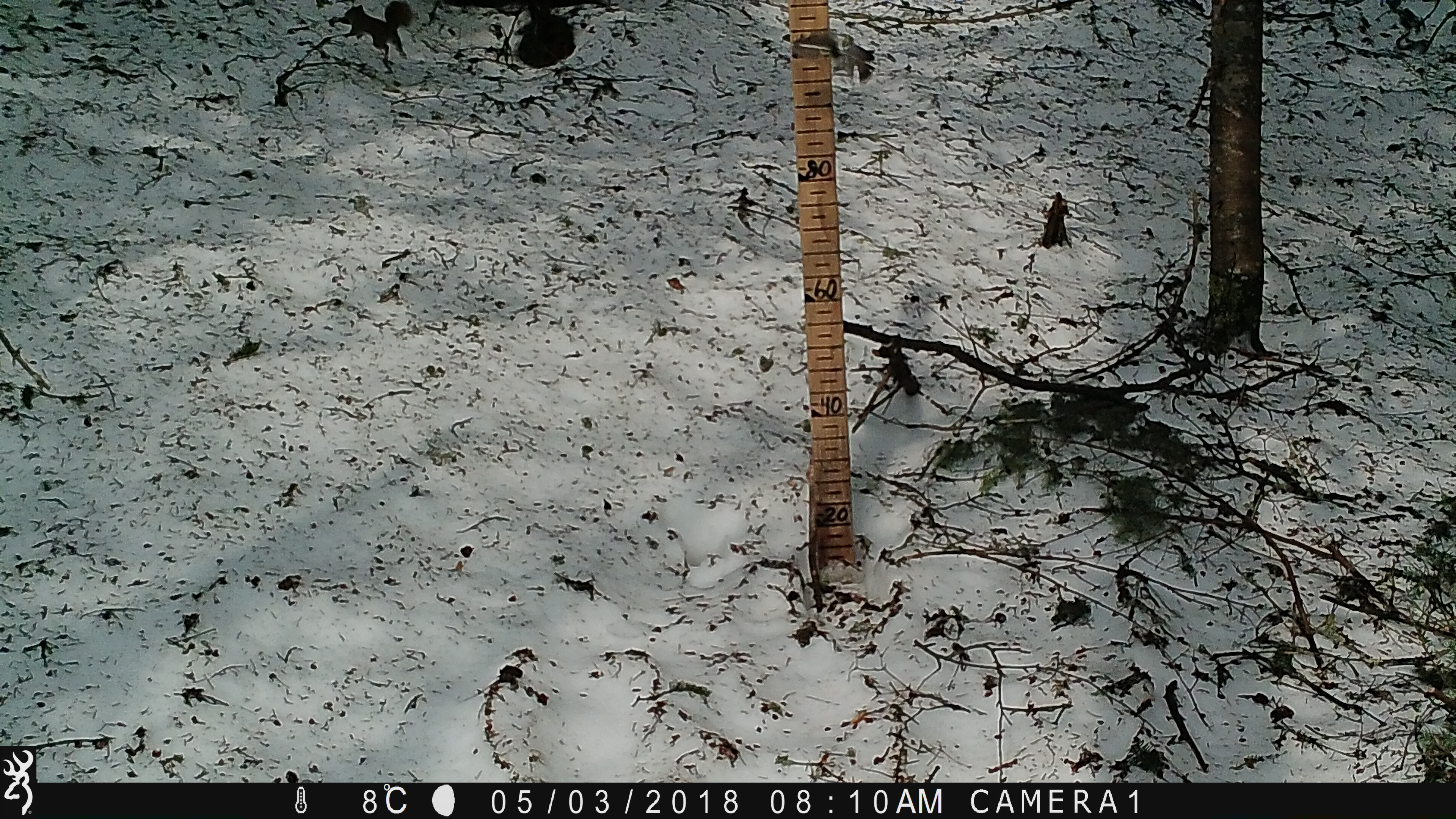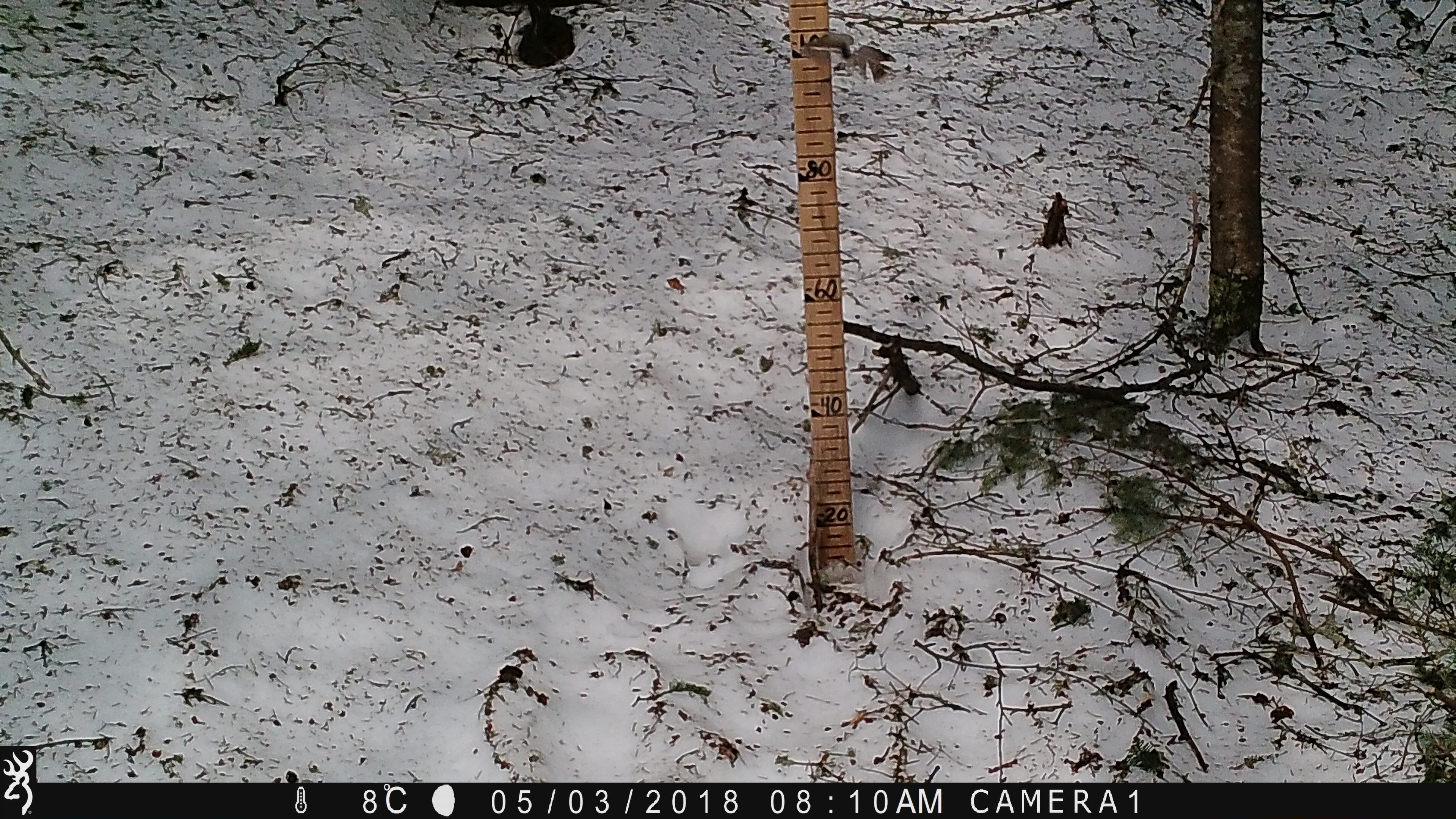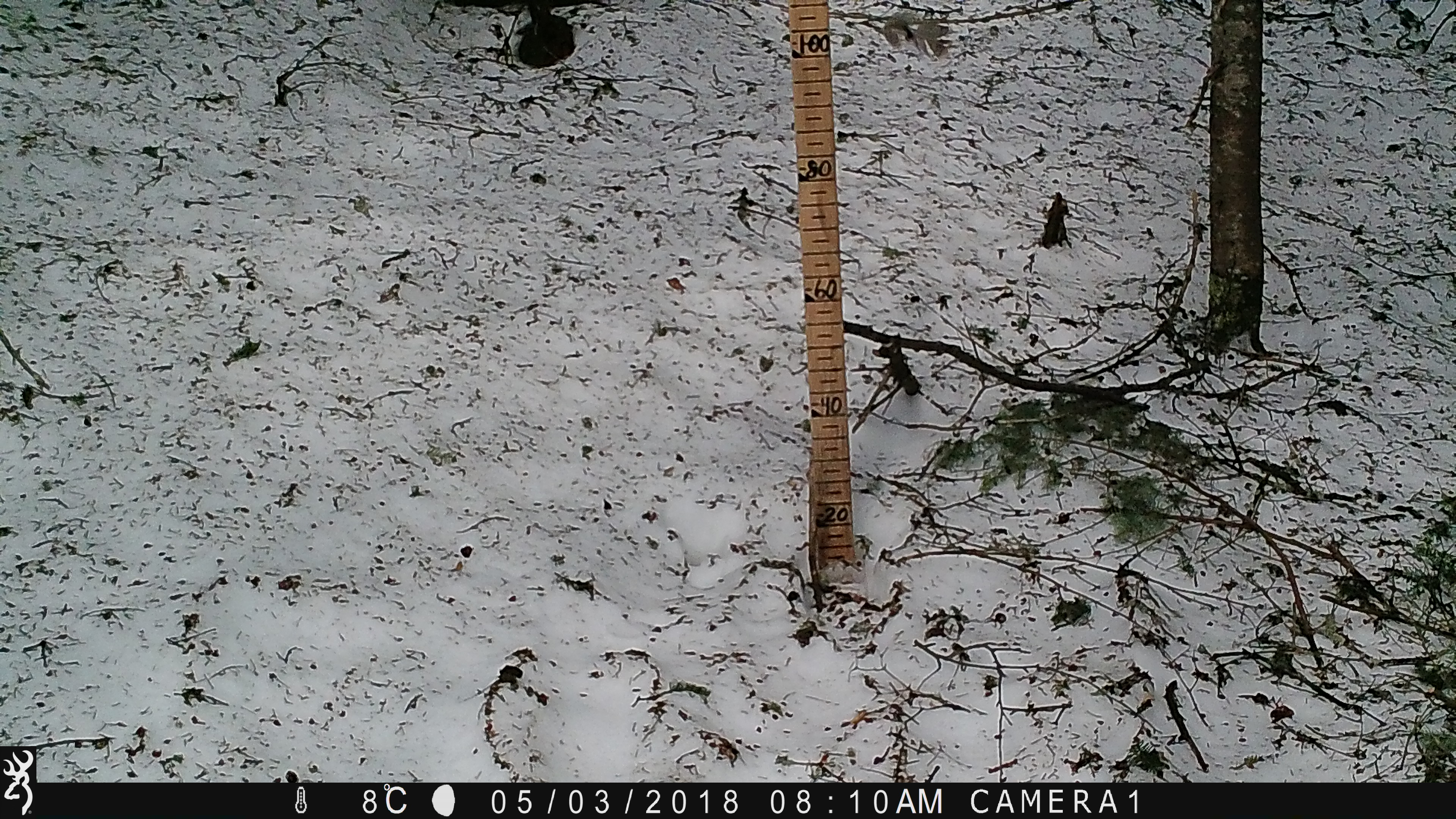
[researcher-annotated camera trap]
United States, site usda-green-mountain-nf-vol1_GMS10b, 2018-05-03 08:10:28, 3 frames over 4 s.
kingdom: Animalia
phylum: Chordata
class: Mammalia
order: Rodentia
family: Sciuridae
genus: Tamiasciurus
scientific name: Tamiasciurus hudsonicus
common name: red squirrel